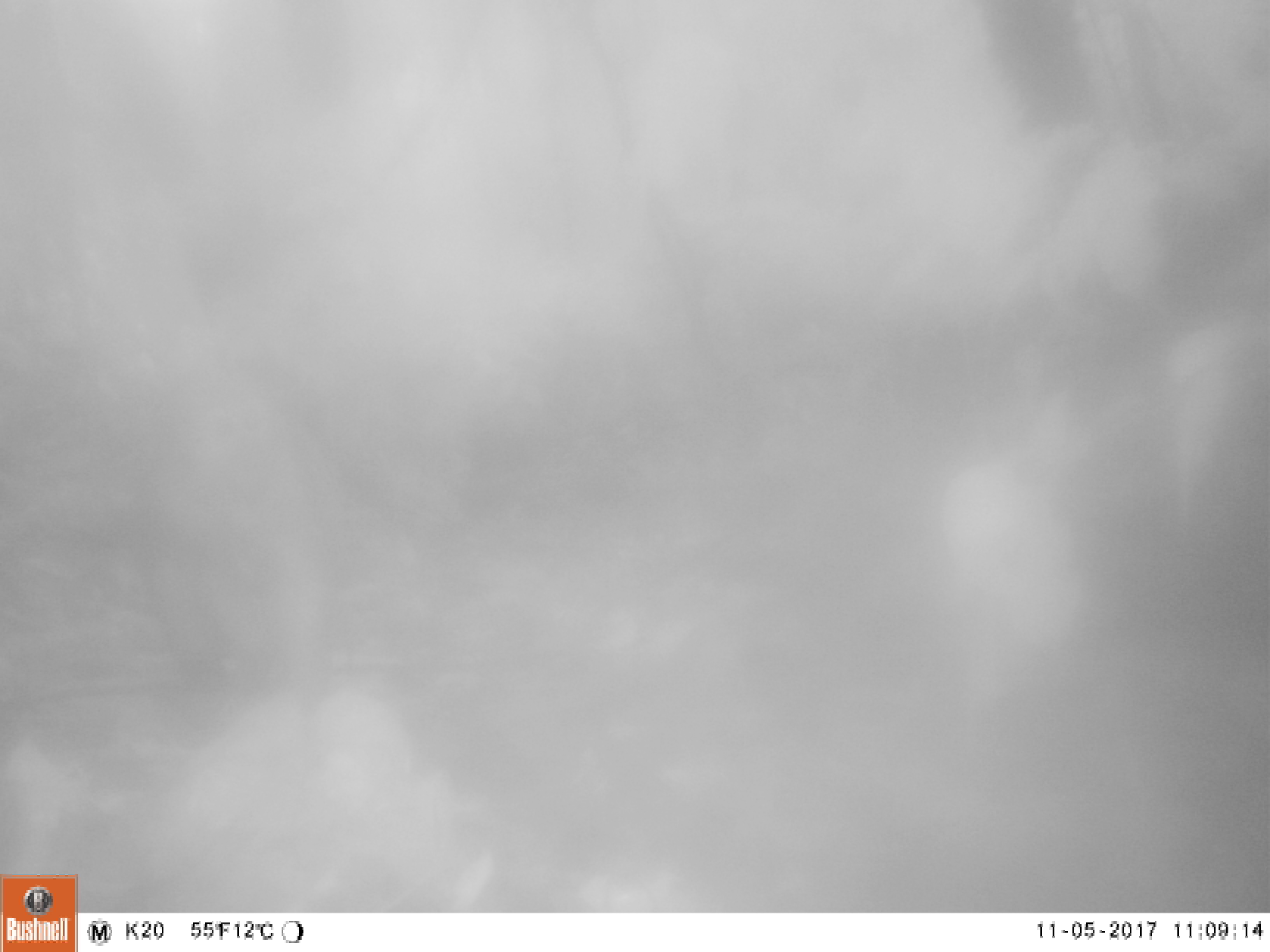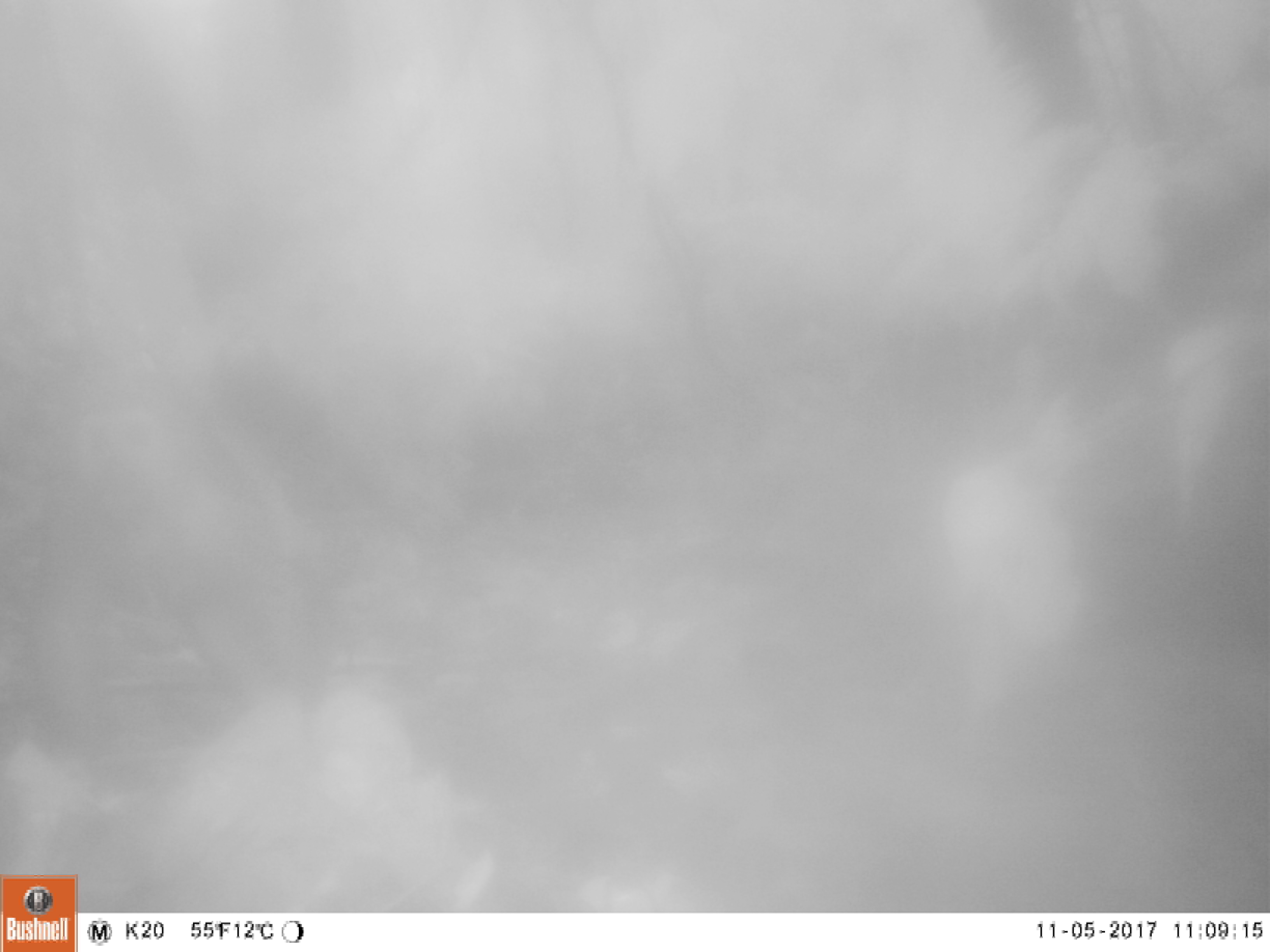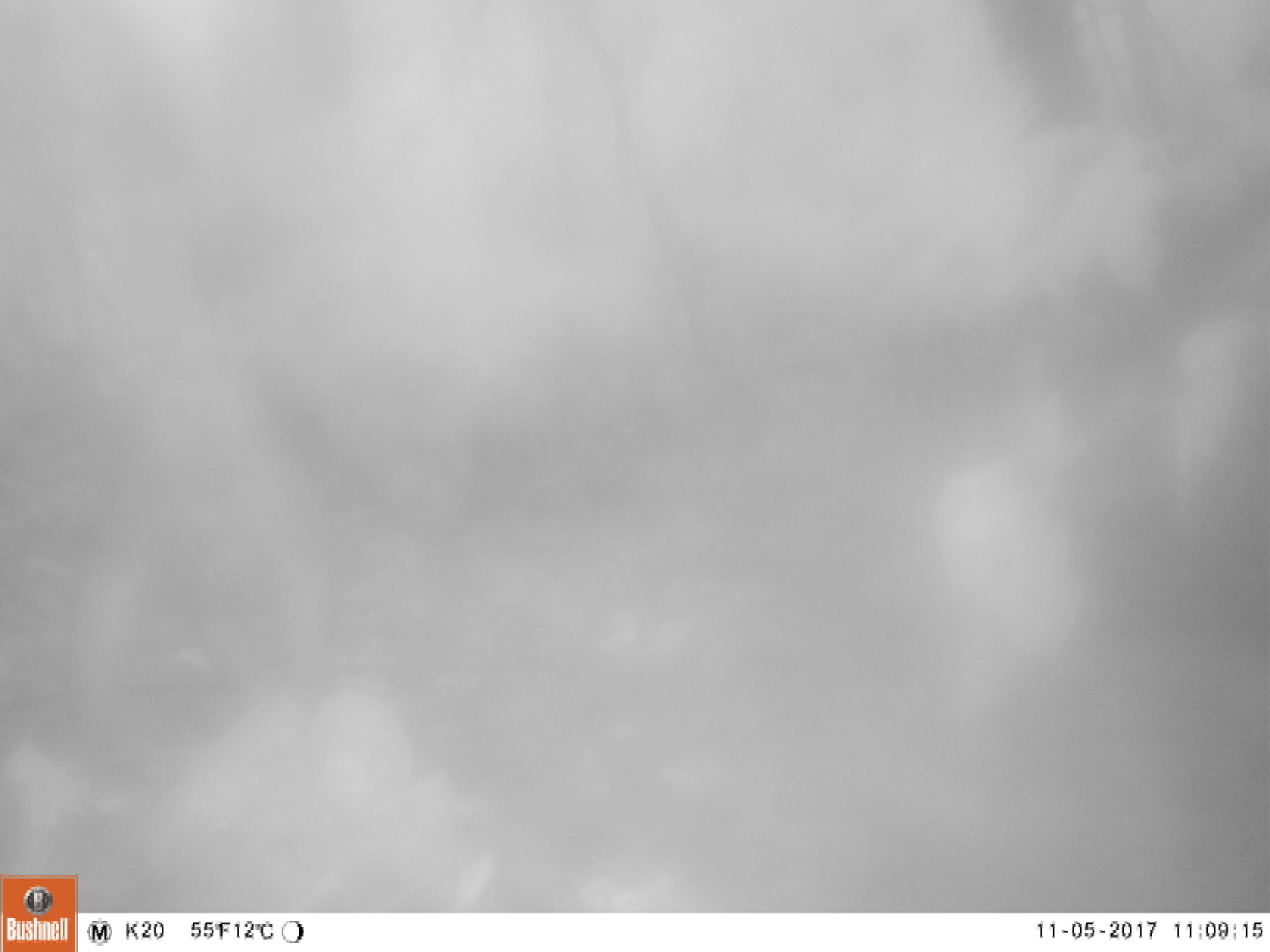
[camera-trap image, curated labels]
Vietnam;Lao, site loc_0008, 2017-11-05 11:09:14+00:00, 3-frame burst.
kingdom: Animalia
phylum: Chordata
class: Mammalia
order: Artiodactyla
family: Suidae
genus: Sus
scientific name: Sus scrofa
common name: eurasian wild pig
Eurasian wild pig (Sus scrofa). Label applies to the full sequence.